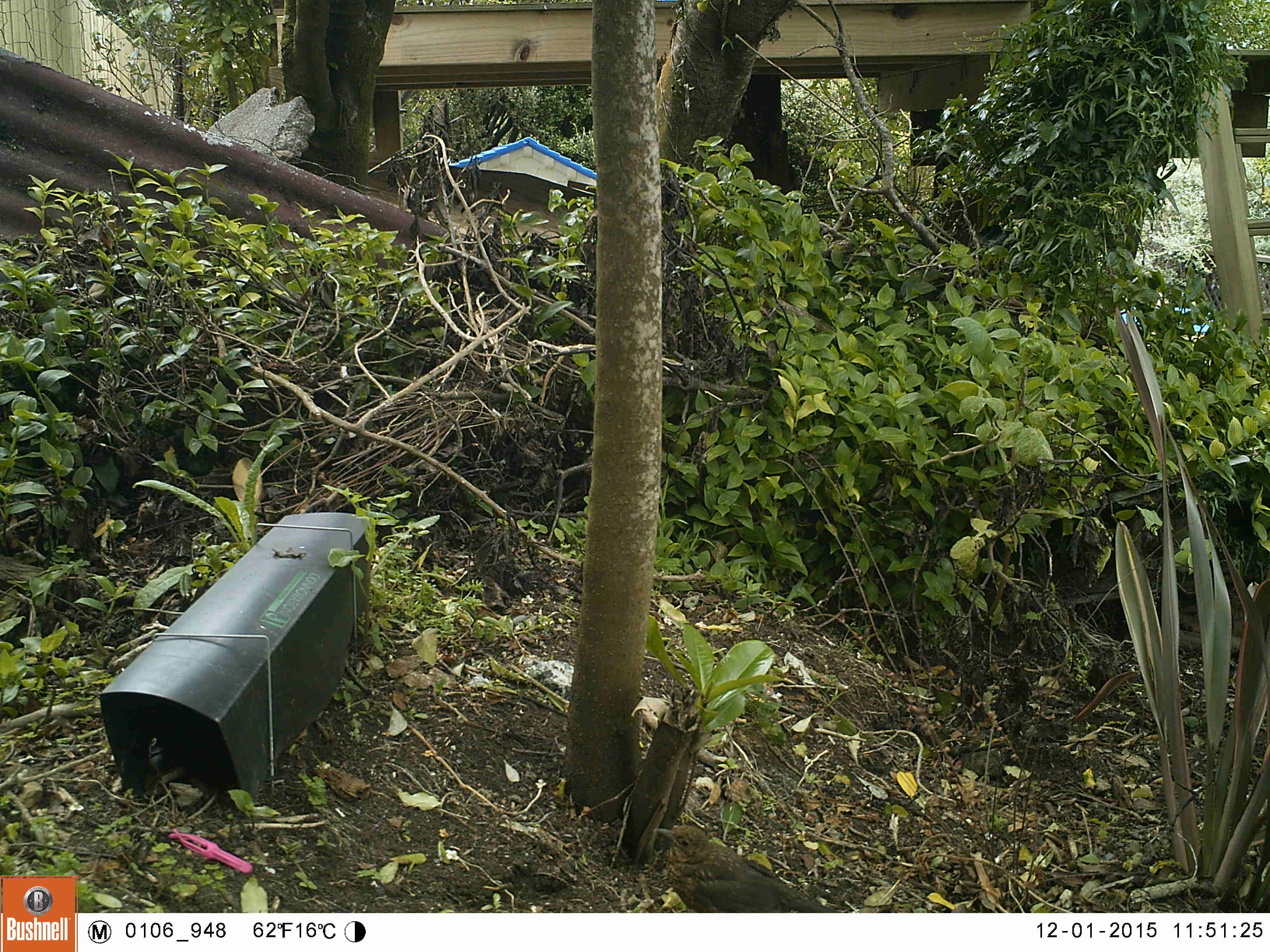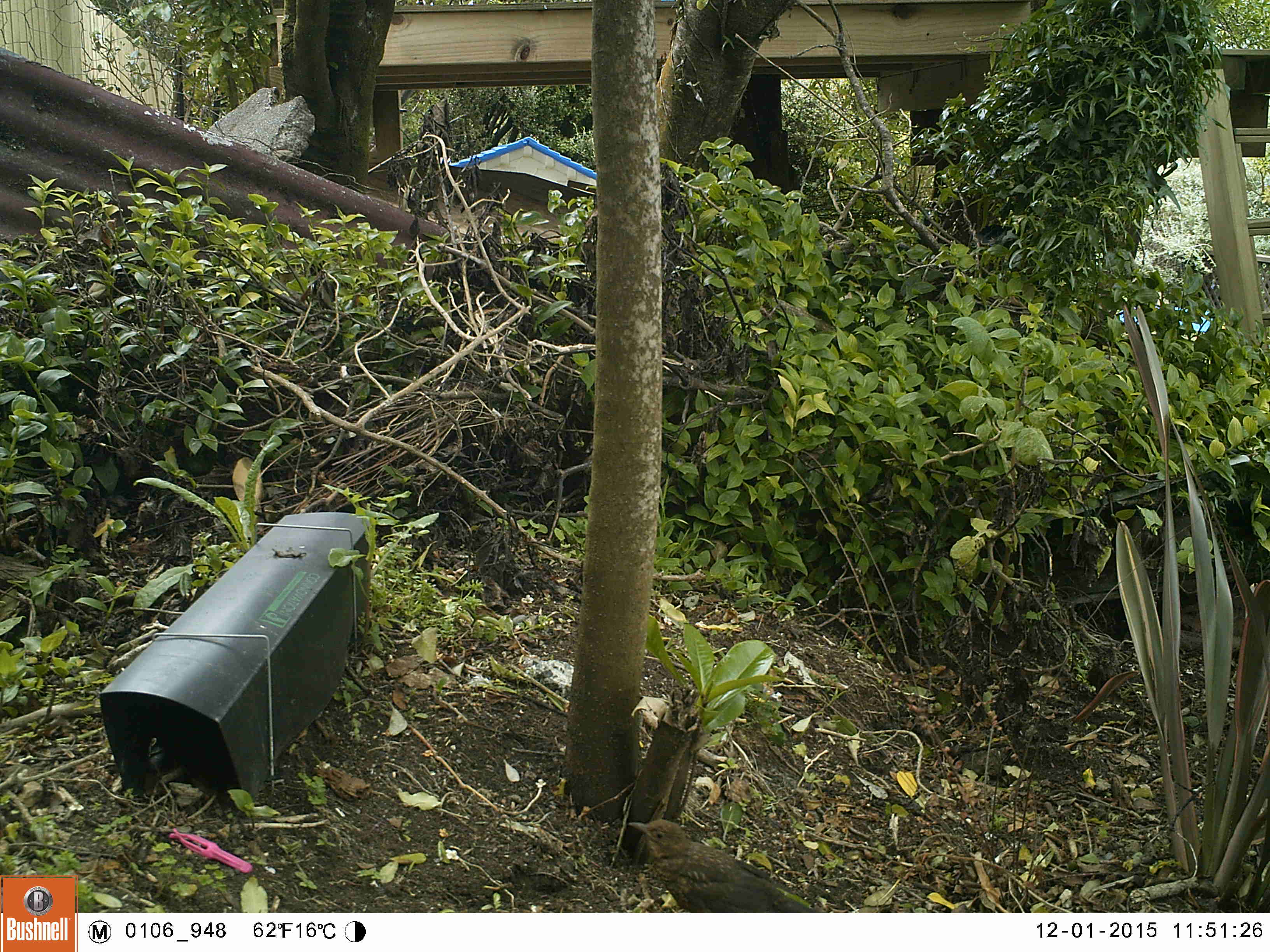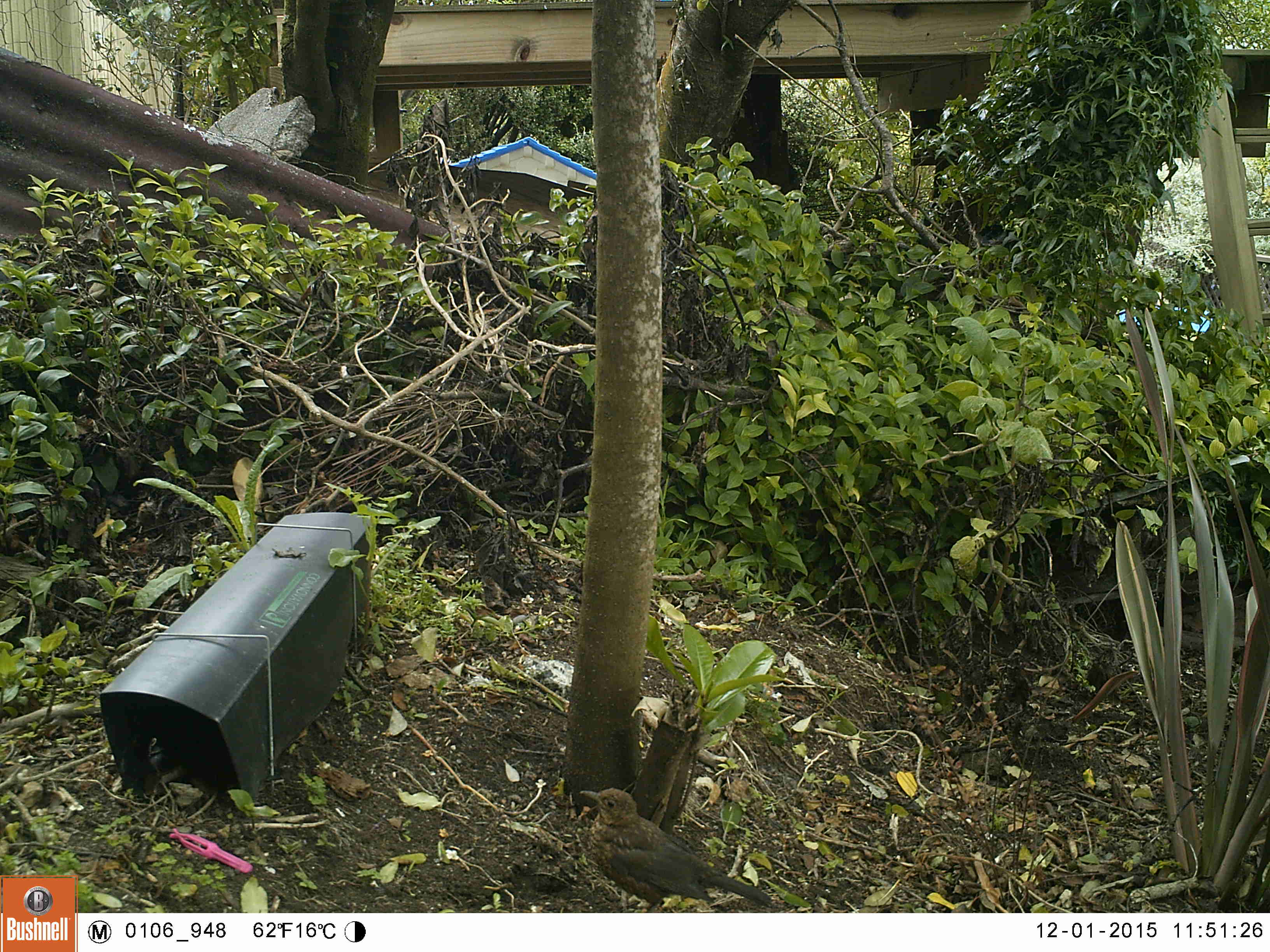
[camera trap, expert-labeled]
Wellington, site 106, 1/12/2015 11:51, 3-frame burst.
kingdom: Animalia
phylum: Chordata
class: Aves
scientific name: Aves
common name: bird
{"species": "bird (Aves)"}